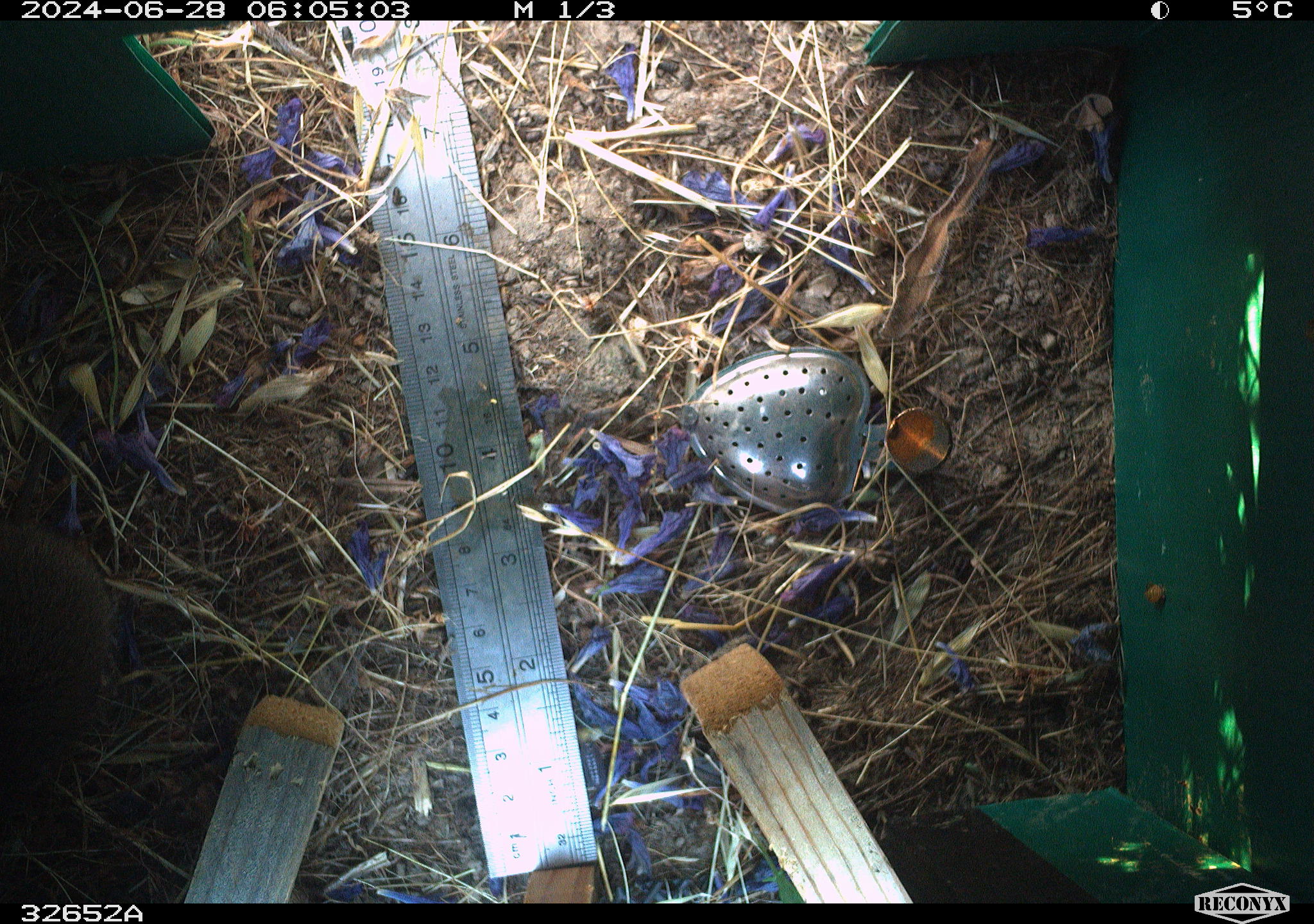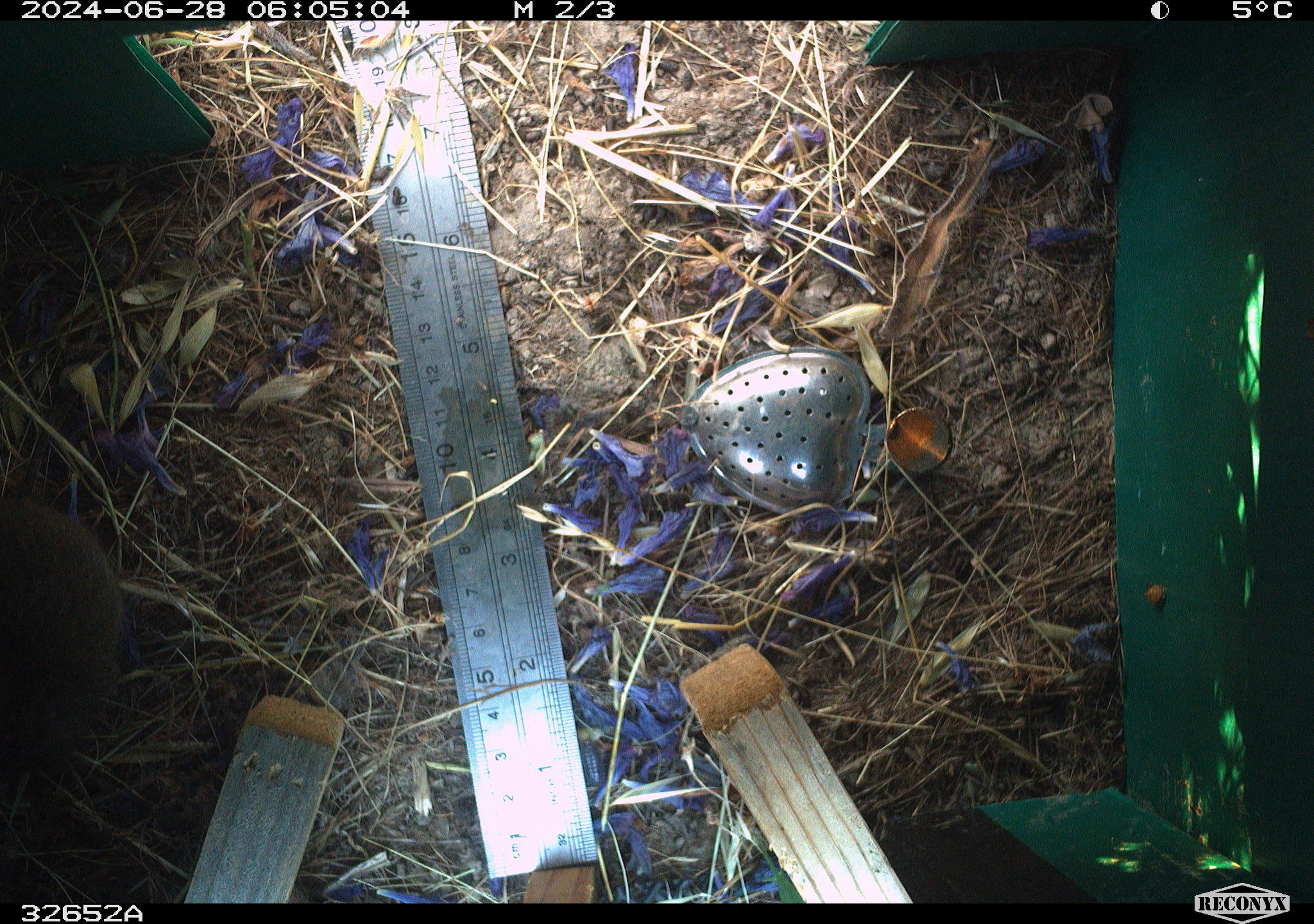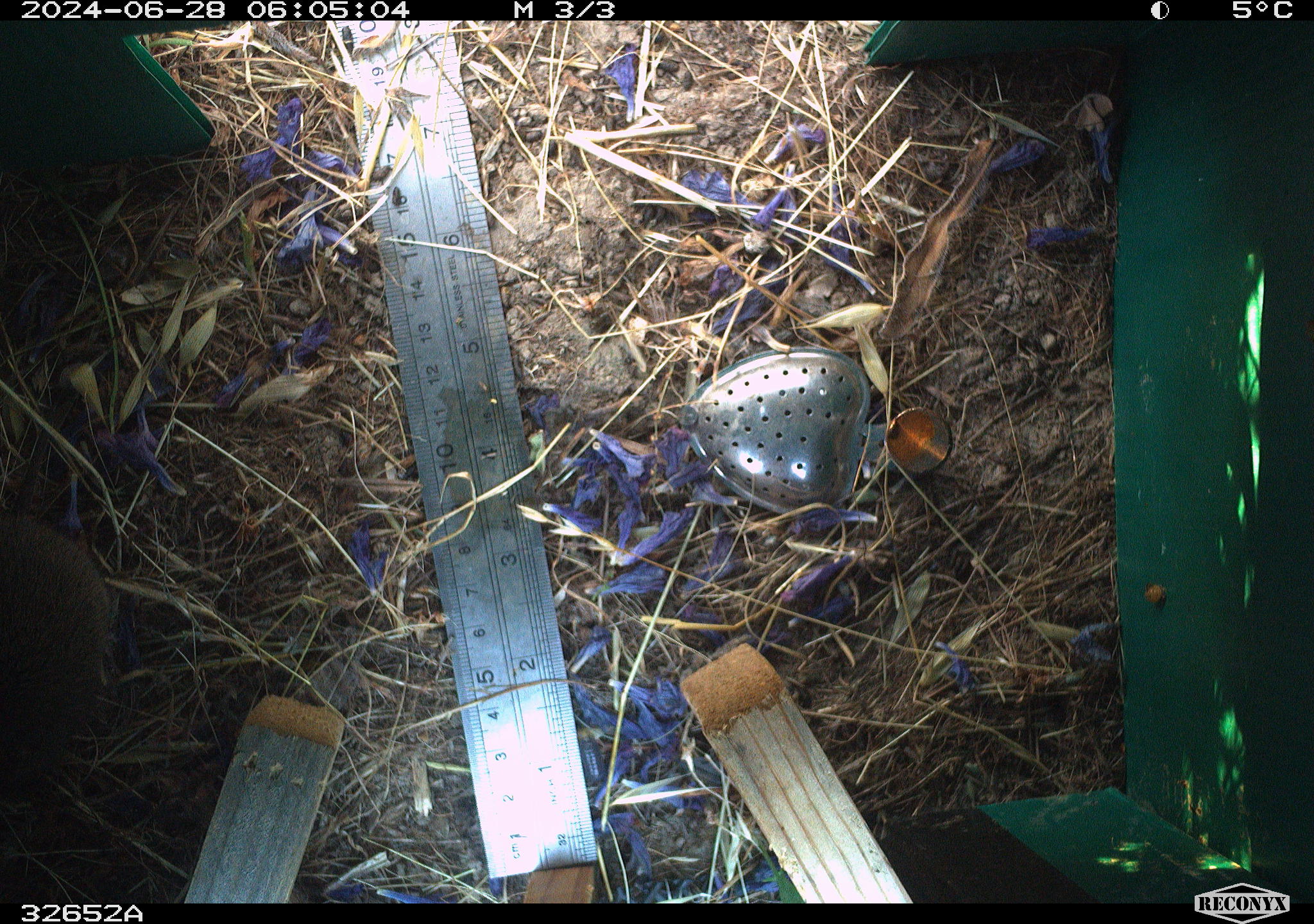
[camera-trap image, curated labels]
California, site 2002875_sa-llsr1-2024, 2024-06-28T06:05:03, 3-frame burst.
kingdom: Animalia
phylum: Chordata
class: Mammalia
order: Rodentia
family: Cricetidae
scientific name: Arvicolinae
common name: voles, lemmings, and muskrats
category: arvicolinae subfamily